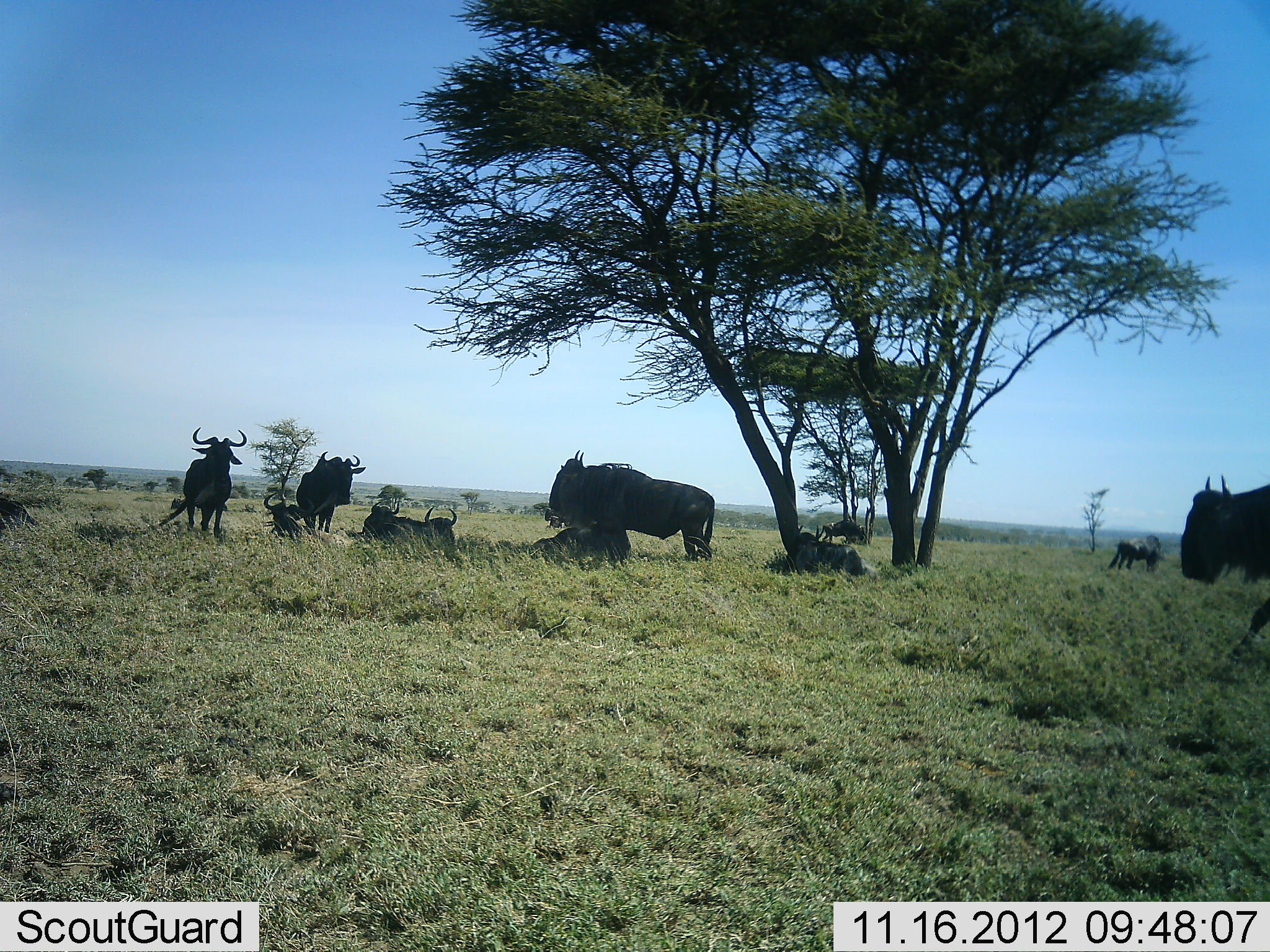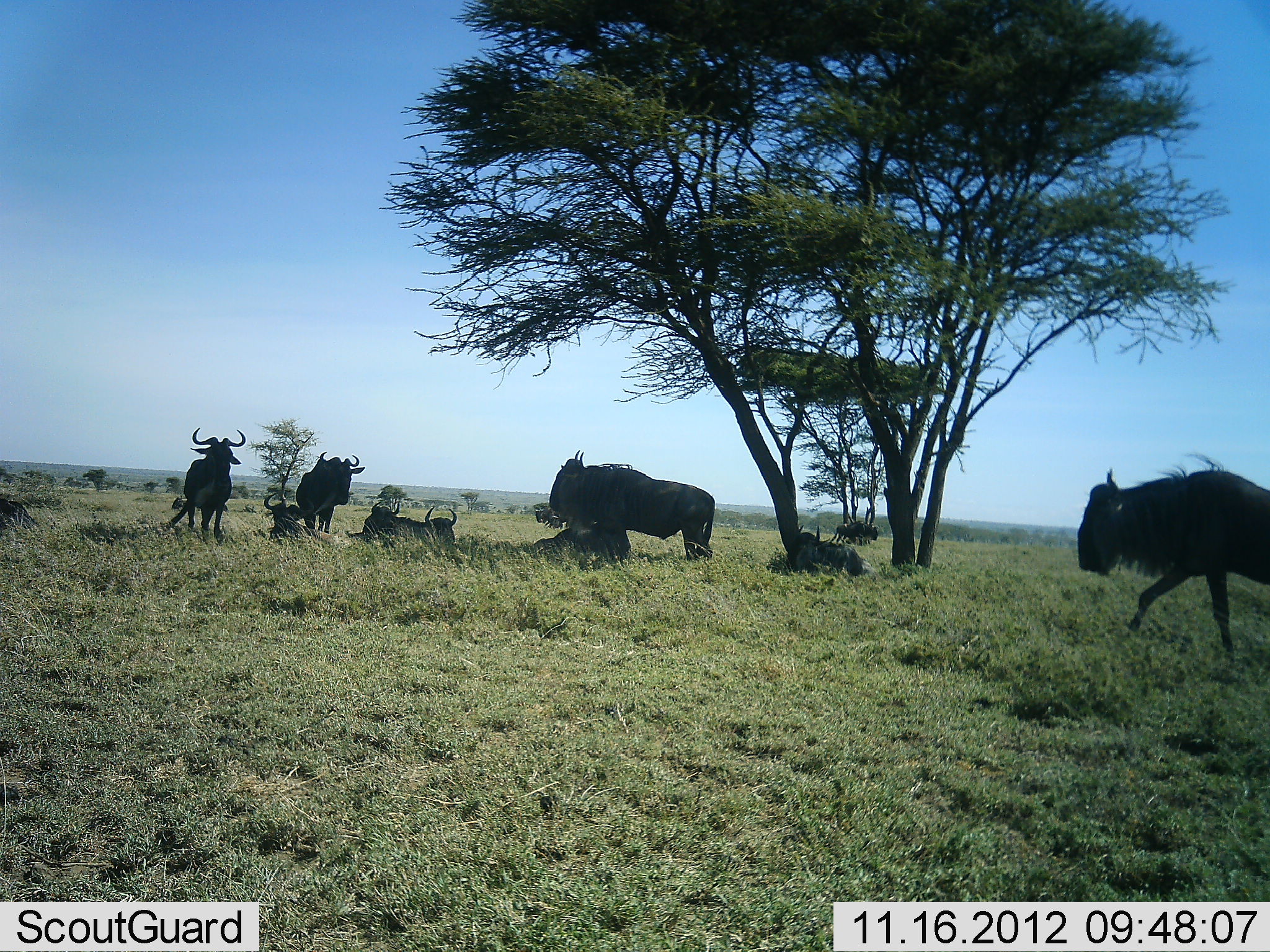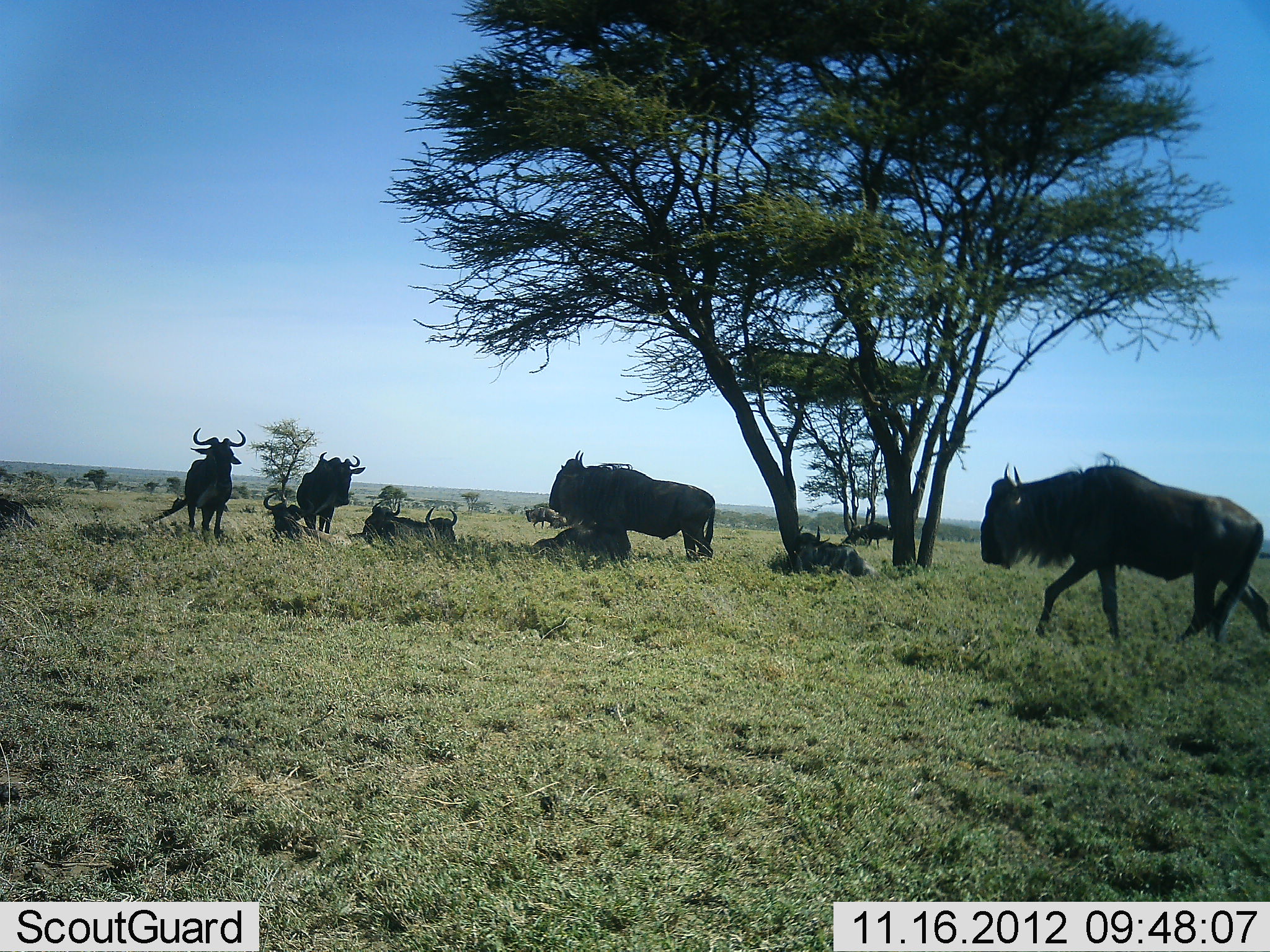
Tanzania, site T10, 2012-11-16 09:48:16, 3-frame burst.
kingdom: Animalia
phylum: Chordata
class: Mammalia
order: Artiodactyla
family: Bovidae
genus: Connochaetes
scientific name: Connochaetes taurinus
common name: blue wildebeest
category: wildebeest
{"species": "wildebeest (blue wildebeest) (Connochaetes taurinus)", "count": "11-50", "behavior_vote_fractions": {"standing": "80%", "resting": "90%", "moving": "80%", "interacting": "10%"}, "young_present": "0%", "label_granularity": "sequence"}